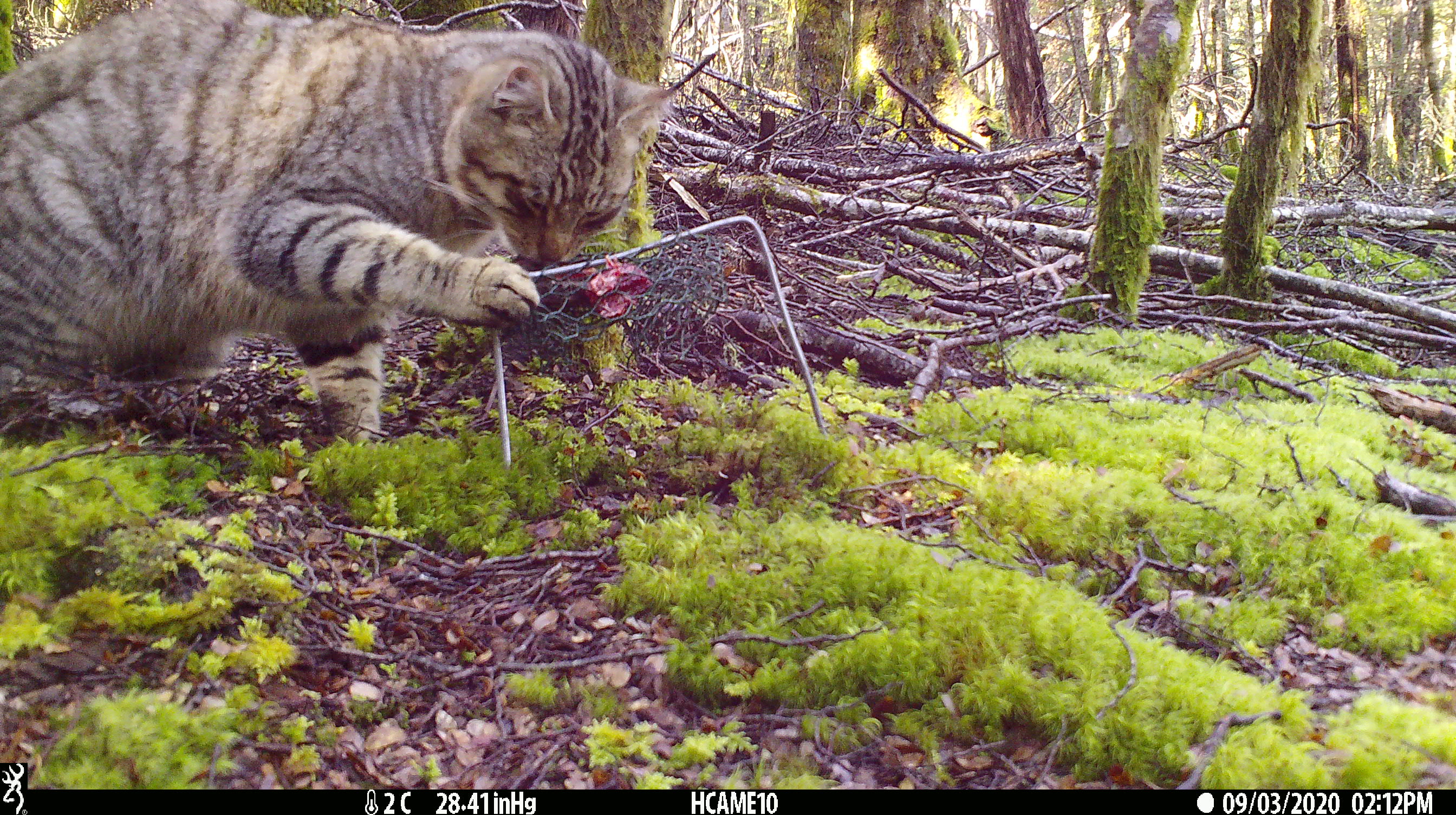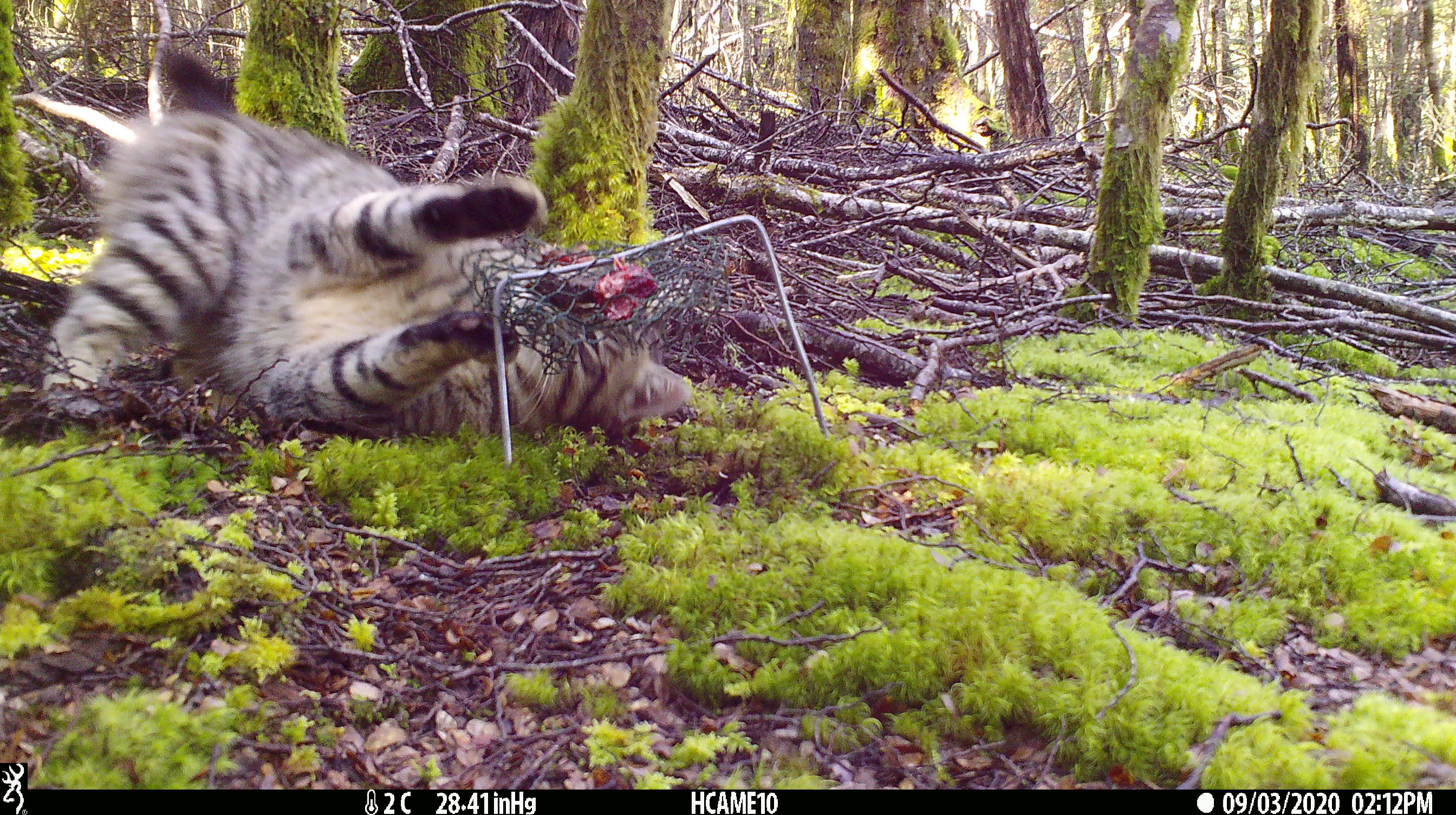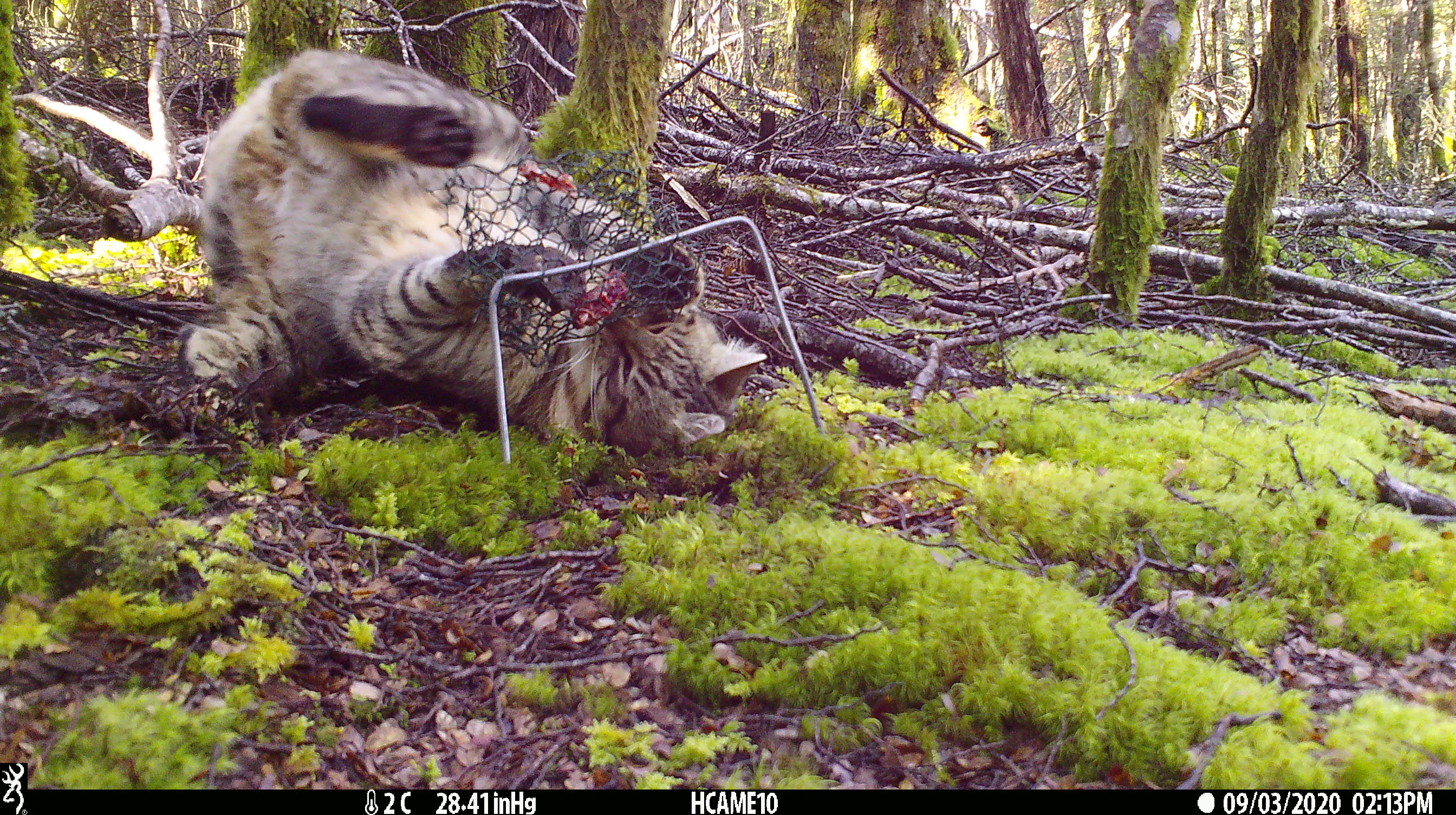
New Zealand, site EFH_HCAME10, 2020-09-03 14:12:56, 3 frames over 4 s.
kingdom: Animalia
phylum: Chordata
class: Mammalia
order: Carnivora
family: Felidae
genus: Felis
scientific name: Felis catus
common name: domestic cat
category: cat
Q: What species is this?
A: Cat (domestic cat) (Felis catus).